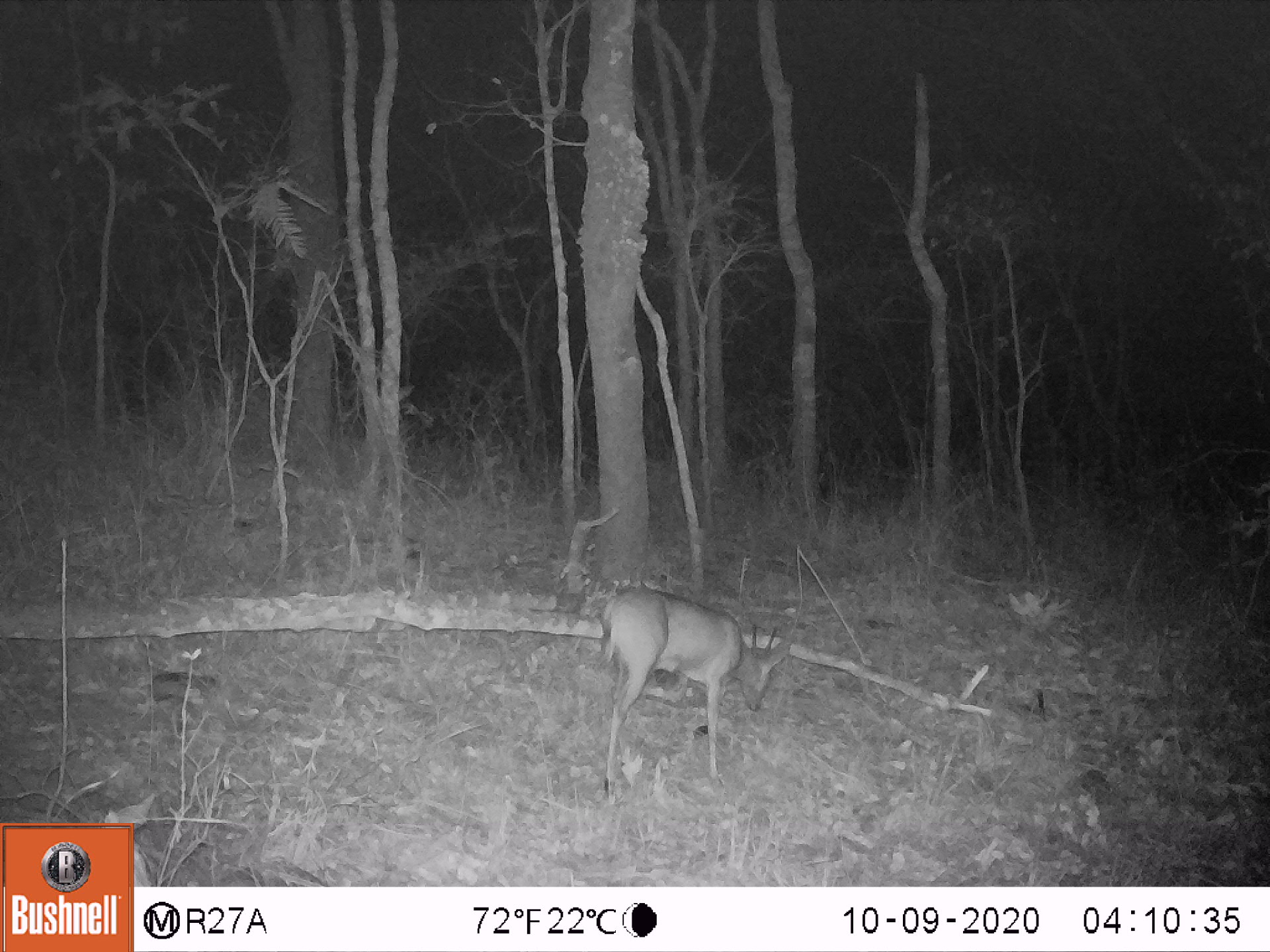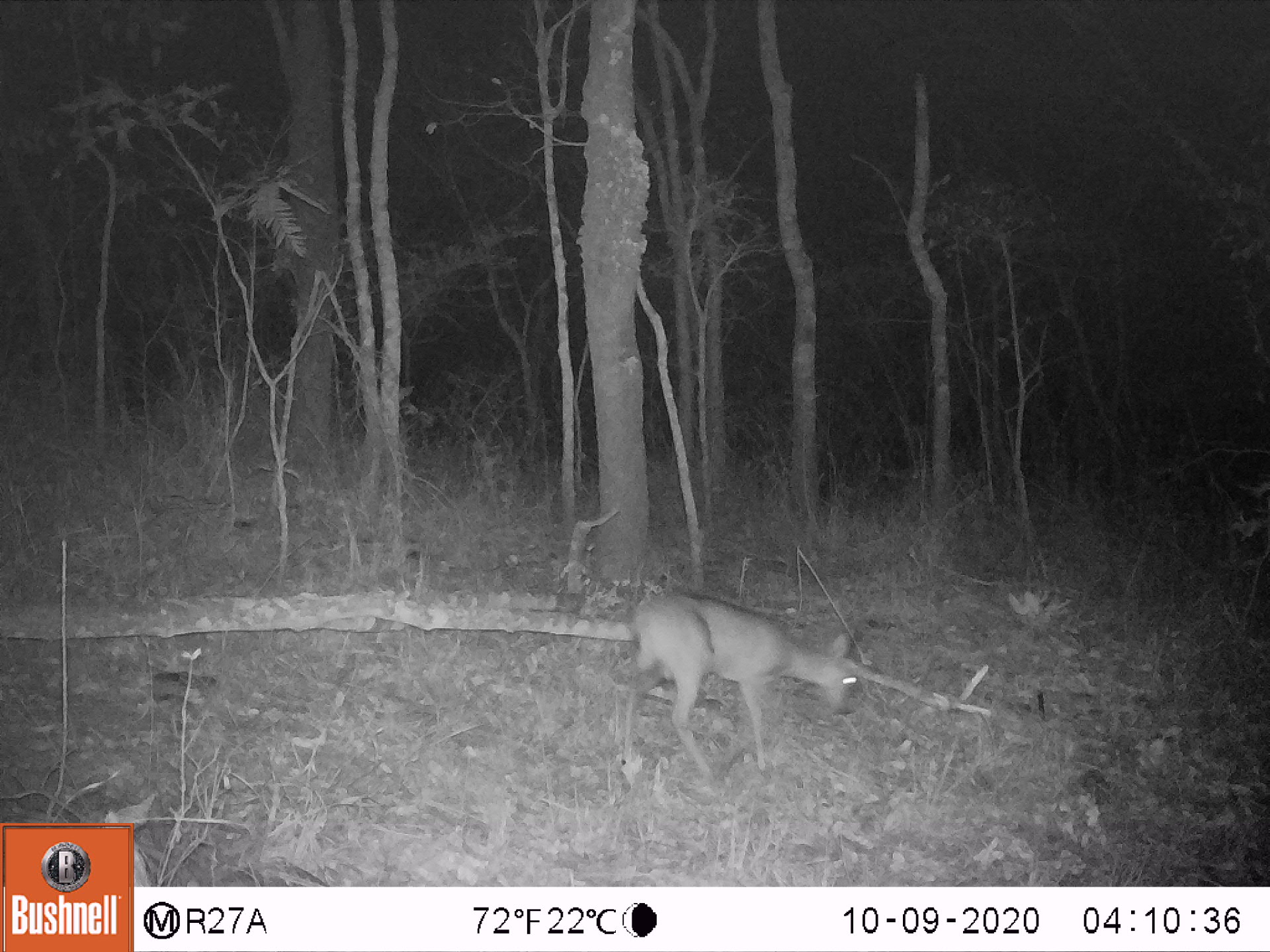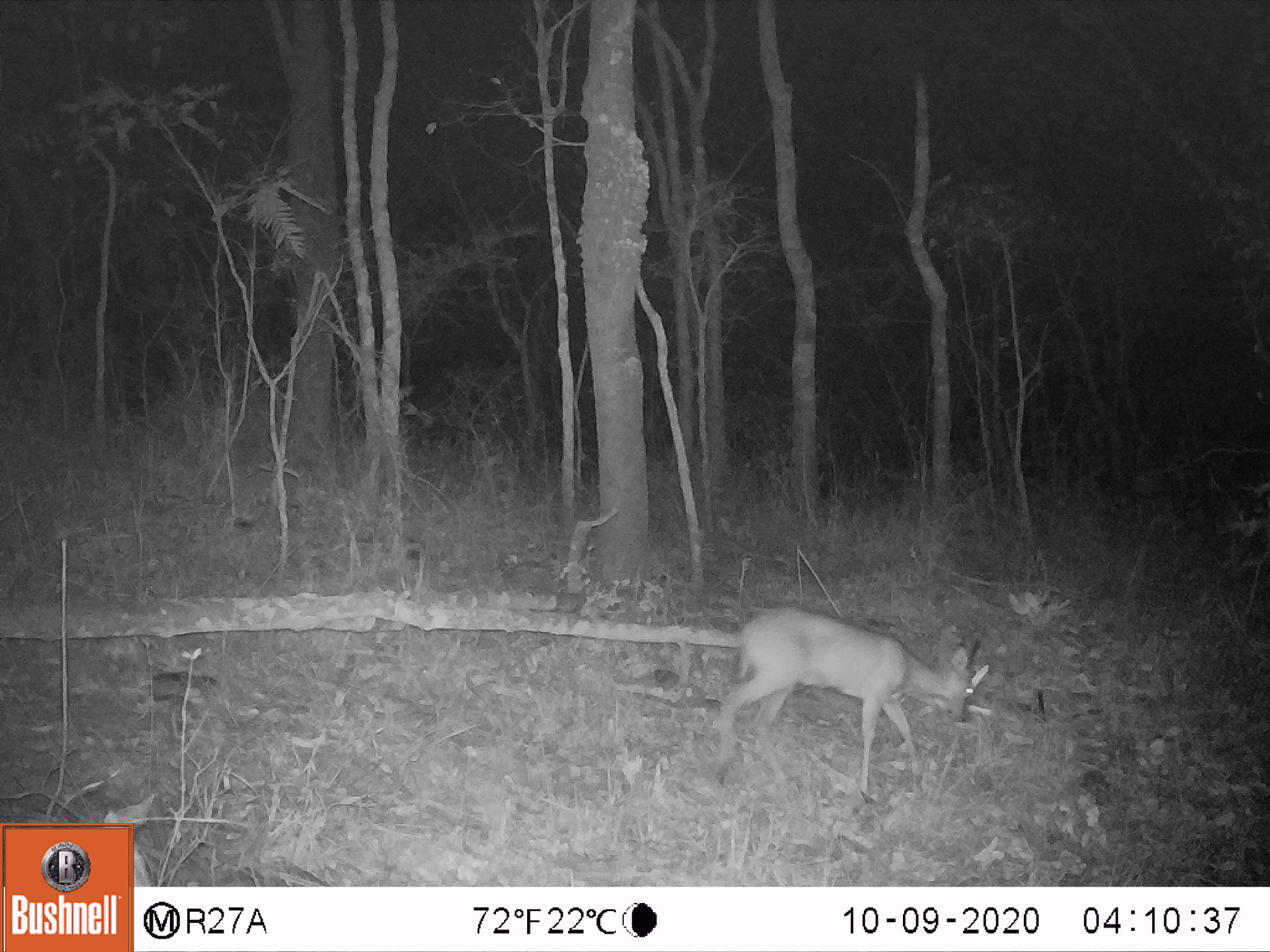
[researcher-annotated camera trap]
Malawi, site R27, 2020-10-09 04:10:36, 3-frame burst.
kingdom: Animalia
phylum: Chordata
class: Mammalia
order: Artiodactyla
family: Bovidae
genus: Sylvicapra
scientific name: Sylvicapra grimmia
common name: common duiker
Common duiker (Sylvicapra grimmia), count 1.